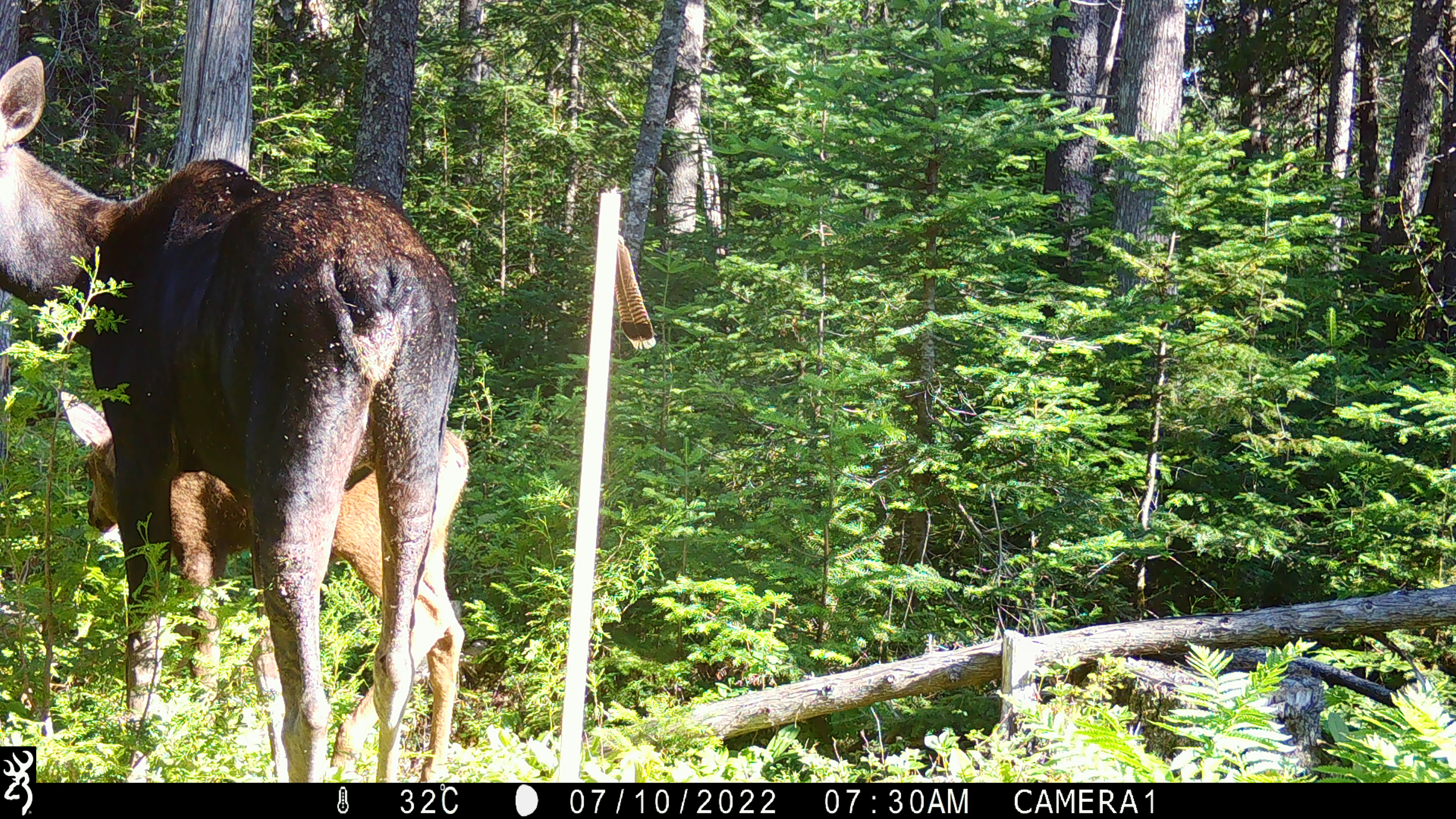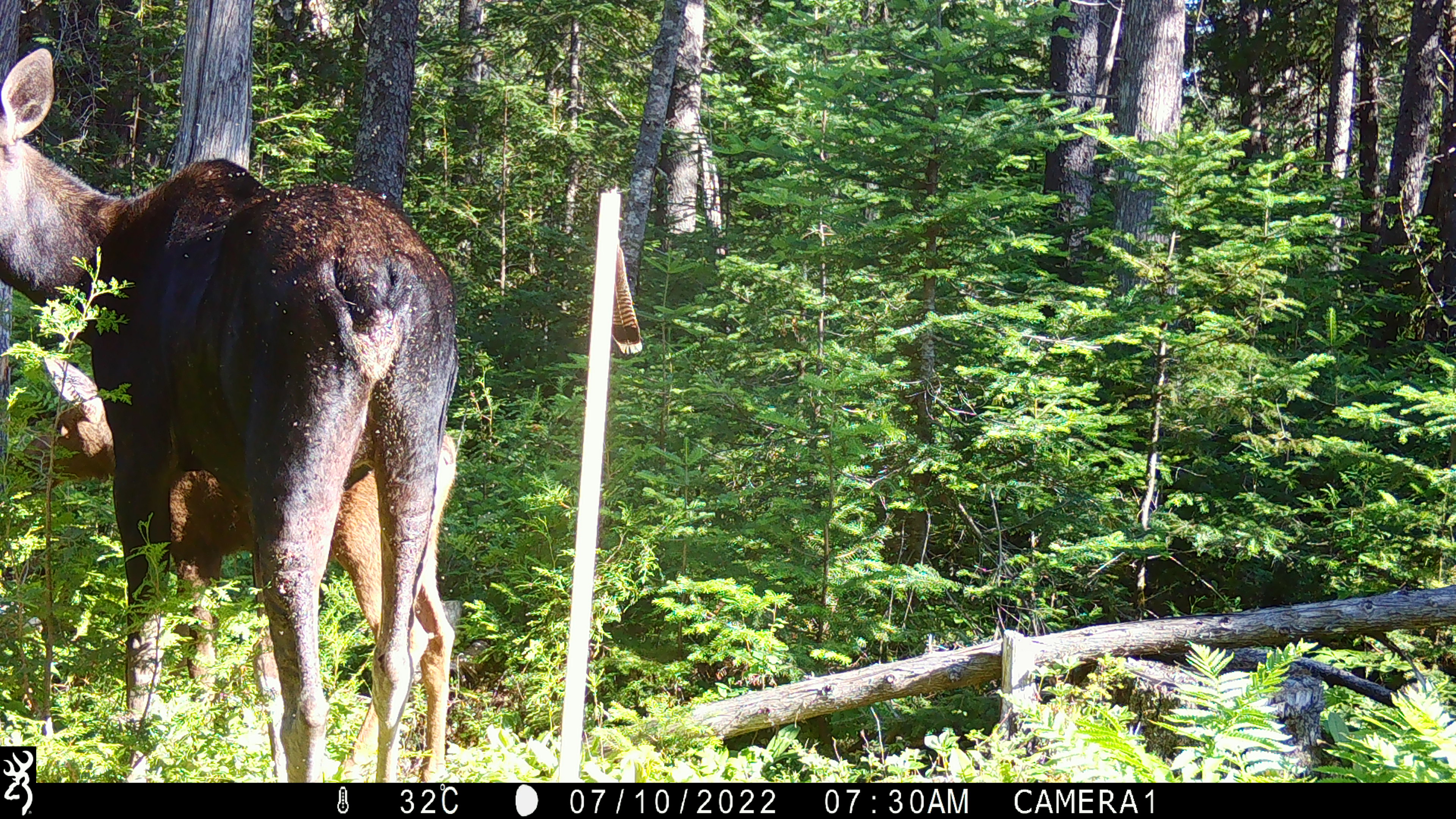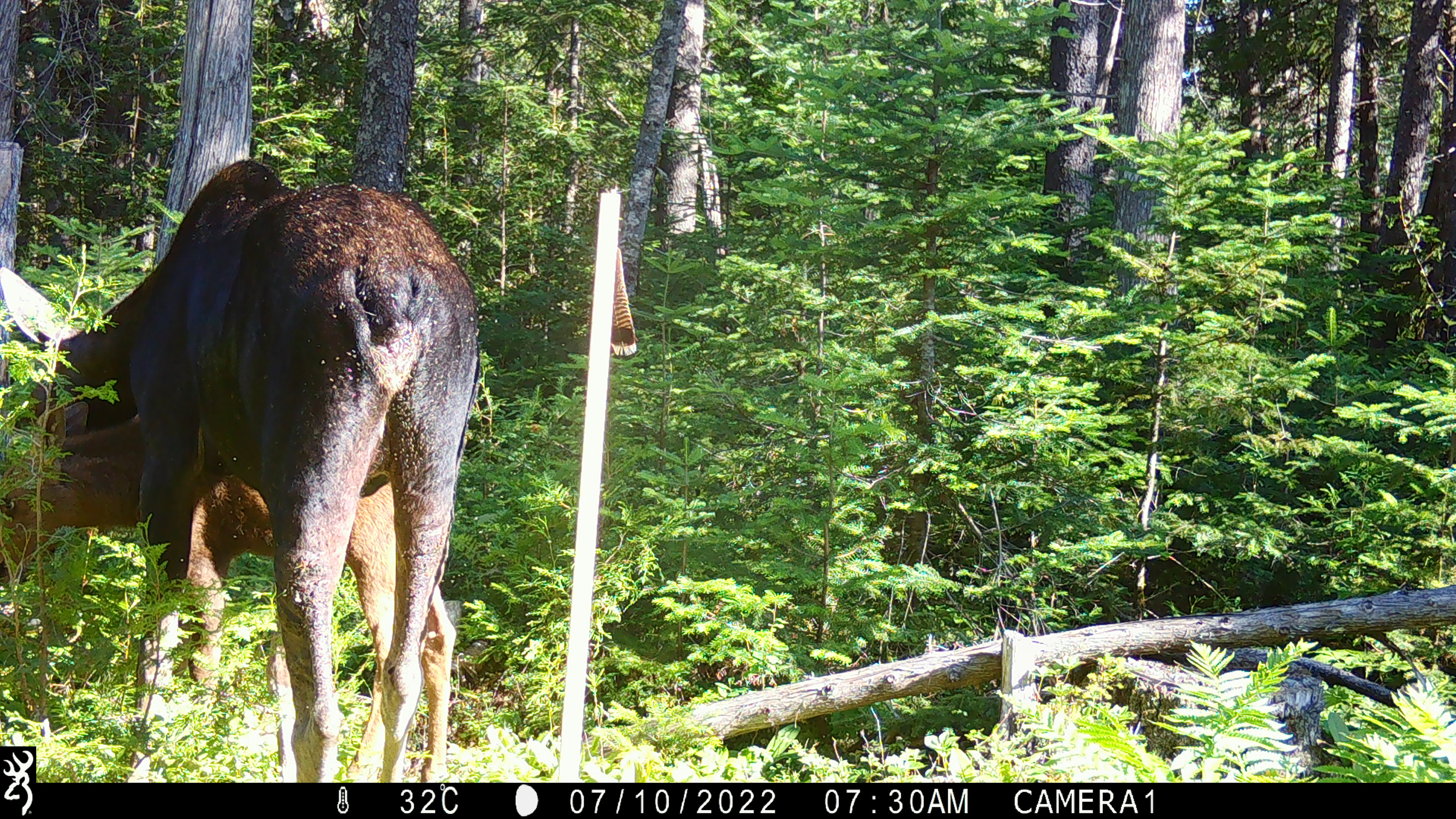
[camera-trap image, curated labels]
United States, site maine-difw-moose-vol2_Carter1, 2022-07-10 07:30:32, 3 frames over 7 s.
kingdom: Animalia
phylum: Chordata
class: Mammalia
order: Artiodactyla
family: Cervidae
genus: Alces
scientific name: Alces alces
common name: moose